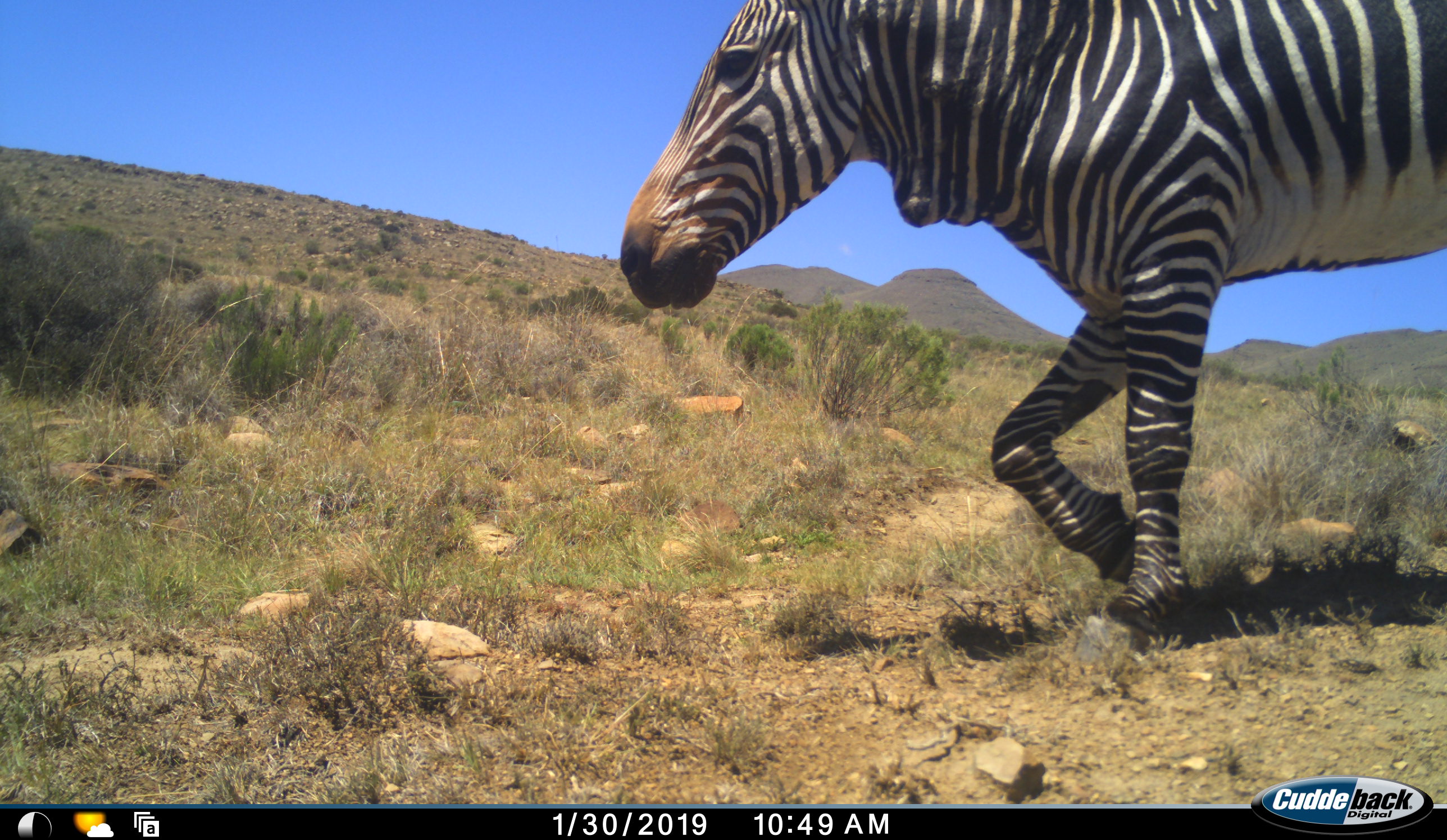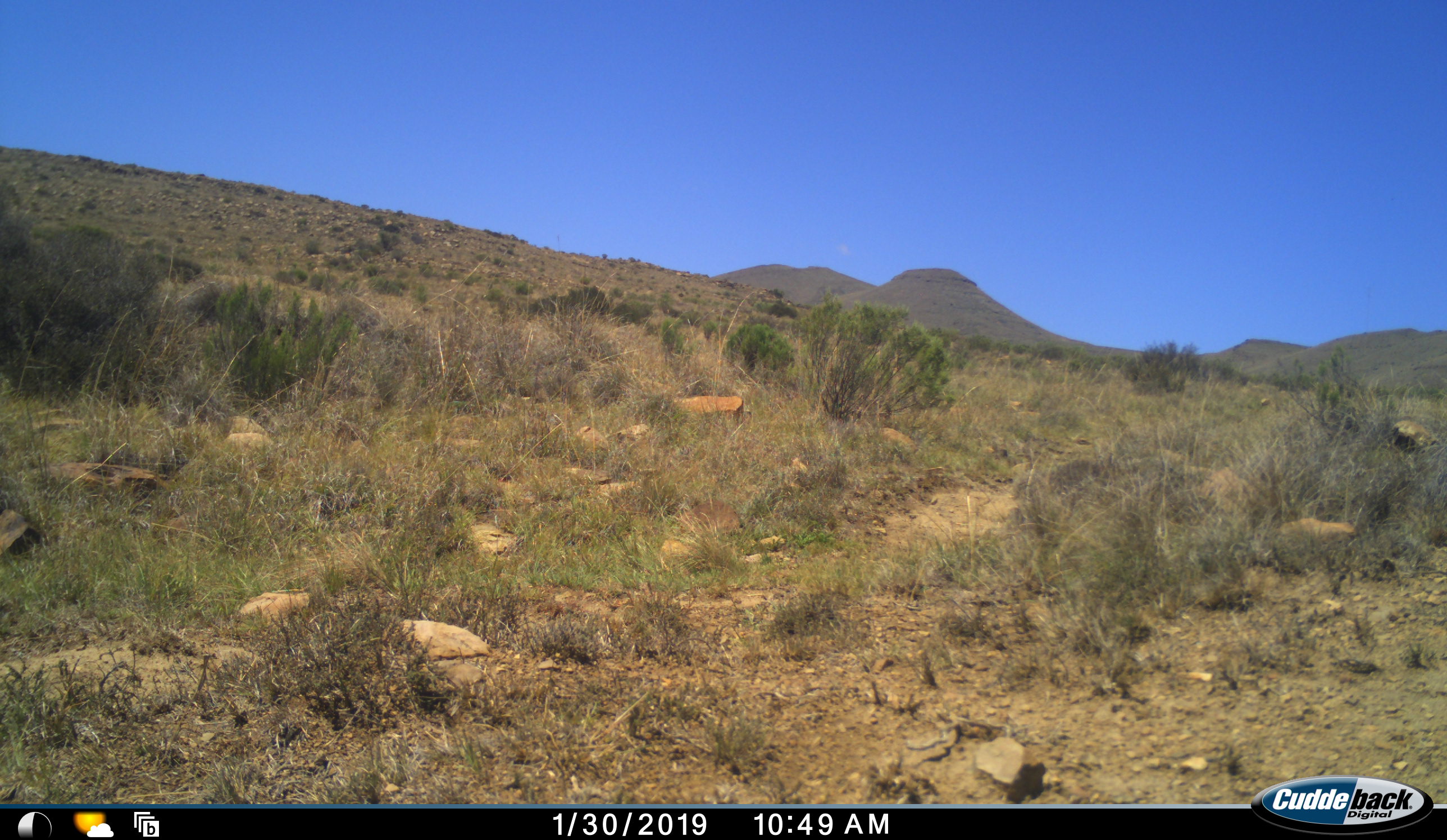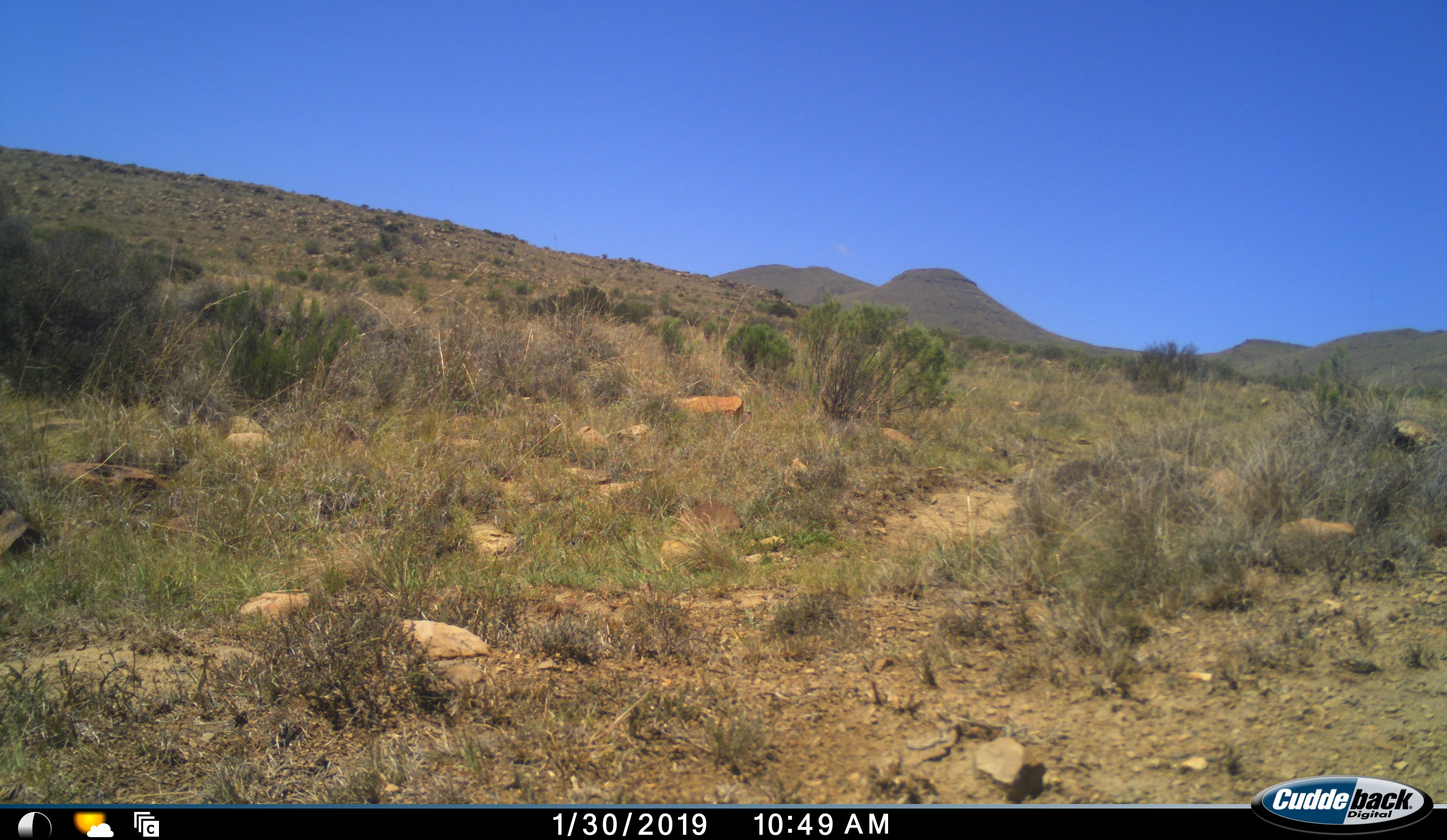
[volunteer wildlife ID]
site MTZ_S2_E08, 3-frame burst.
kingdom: Animalia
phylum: Chordata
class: Mammalia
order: Perissodactyla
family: Equidae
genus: Equus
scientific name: Equus zebra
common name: mountain zebra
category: zebramountain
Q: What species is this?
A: Zebramountain (mountain zebra) (Equus zebra).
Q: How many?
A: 1.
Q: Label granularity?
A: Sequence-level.